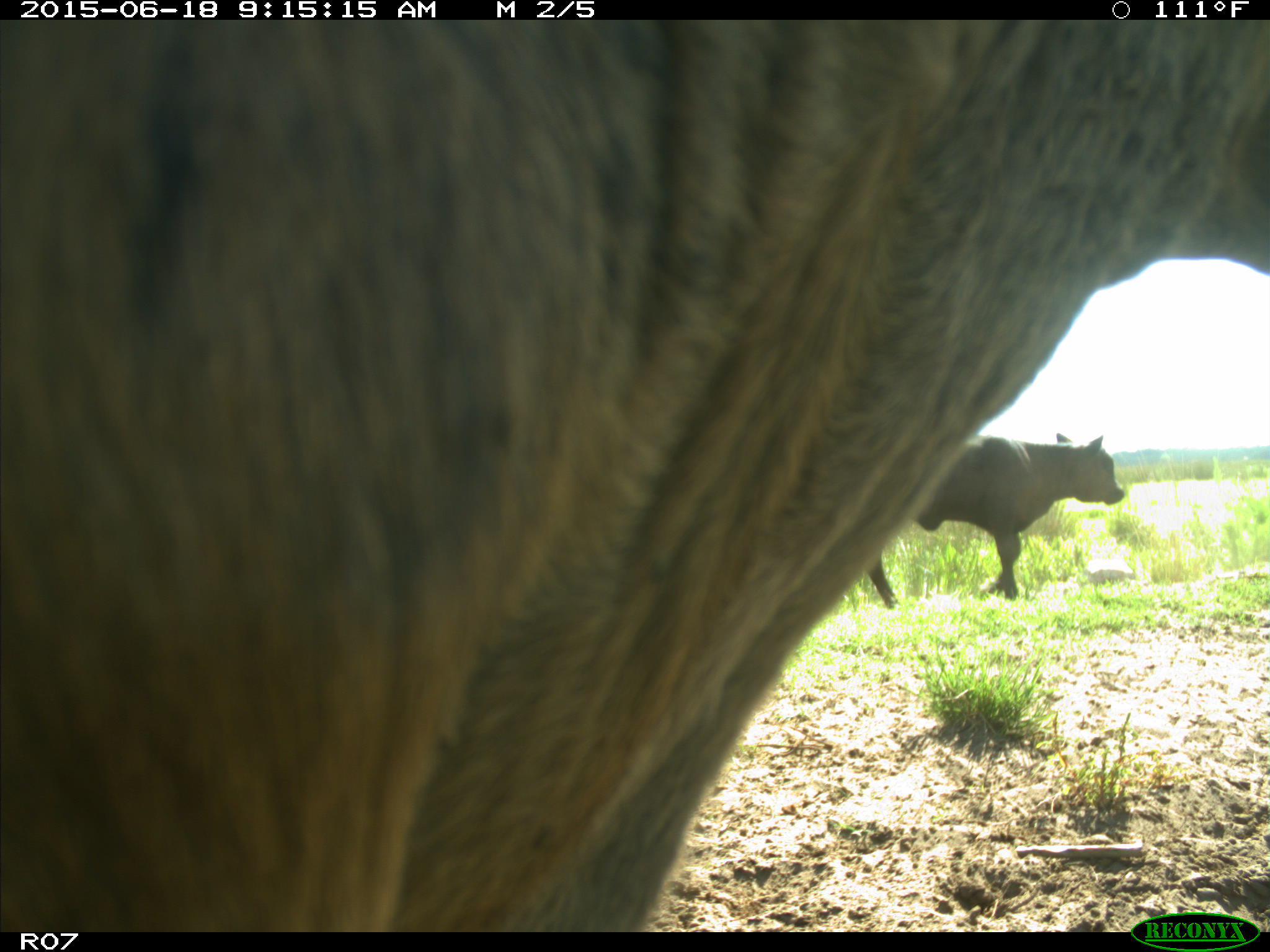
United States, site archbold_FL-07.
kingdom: Animalia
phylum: Chordata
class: Mammalia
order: Artiodactyla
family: Bovidae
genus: Bos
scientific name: Bos taurus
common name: domestic cow